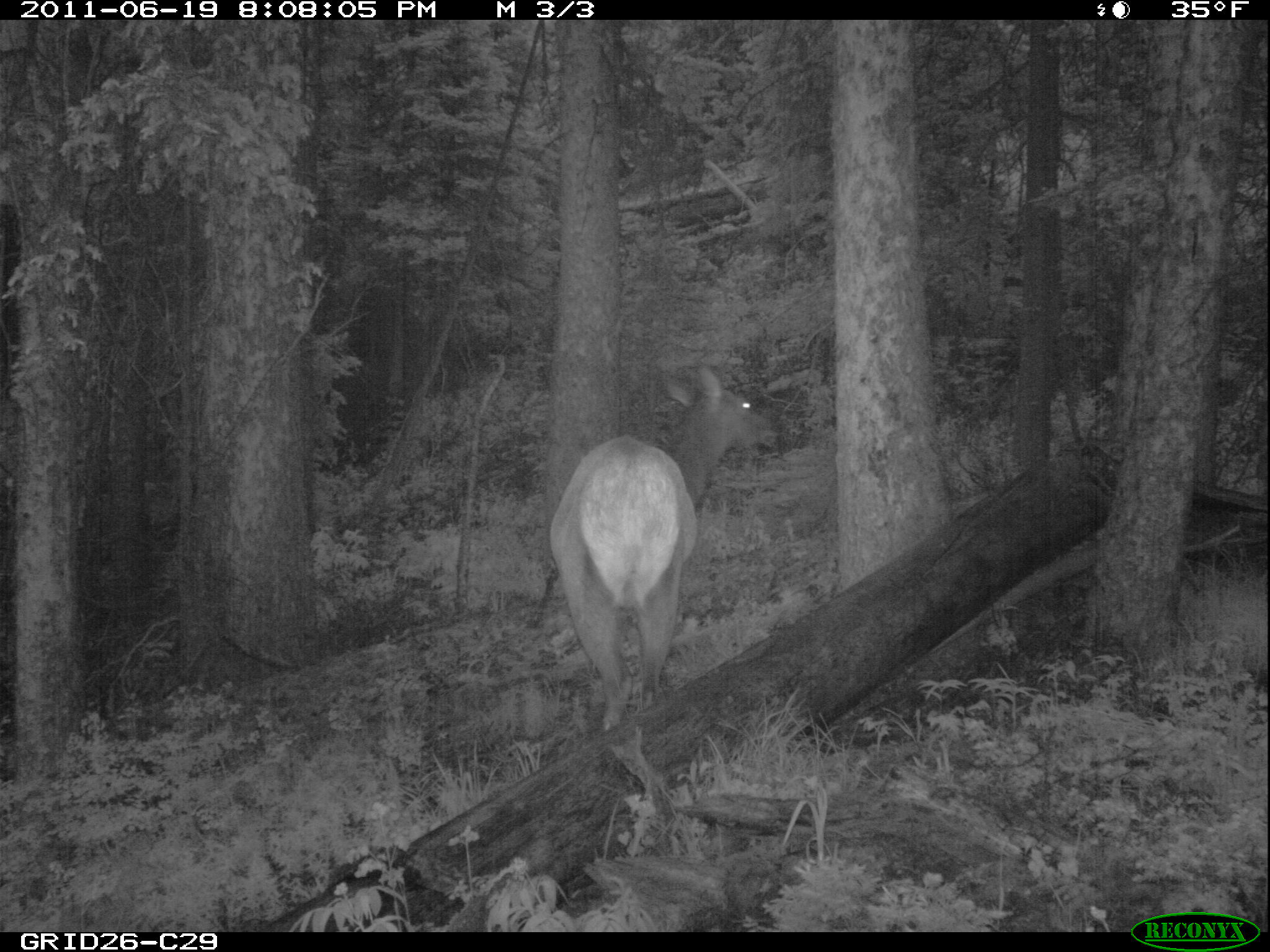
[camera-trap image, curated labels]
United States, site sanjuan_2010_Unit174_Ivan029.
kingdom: Animalia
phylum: Chordata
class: Mammalia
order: Artiodactyla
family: Cervidae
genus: Cervus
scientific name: Cervus elaphus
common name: red deer